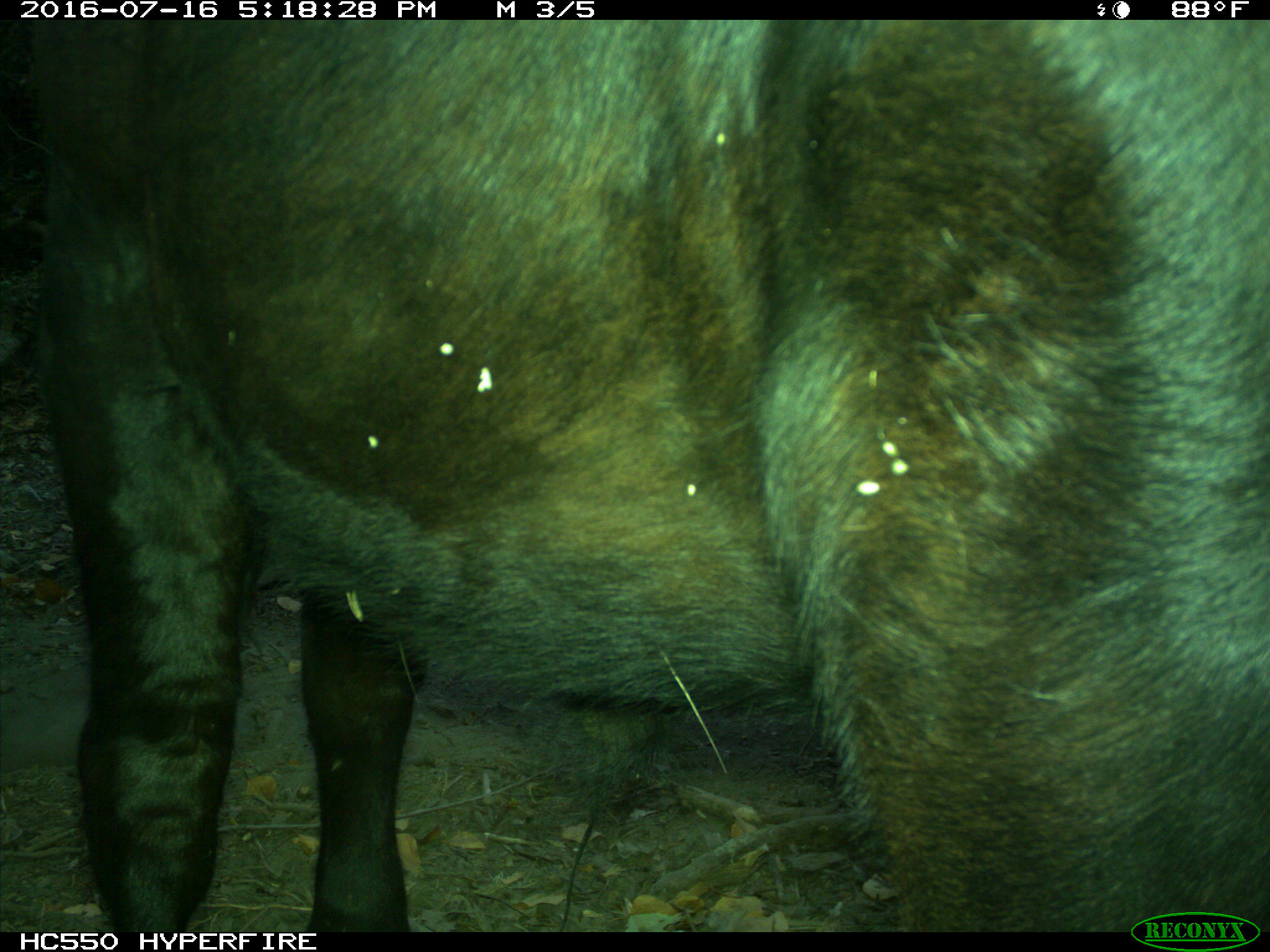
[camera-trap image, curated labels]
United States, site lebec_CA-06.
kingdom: Animalia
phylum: Chordata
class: Mammalia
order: Artiodactyla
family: Bovidae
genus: Bos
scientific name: Bos taurus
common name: domestic cow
Bos taurus (domestic cow).